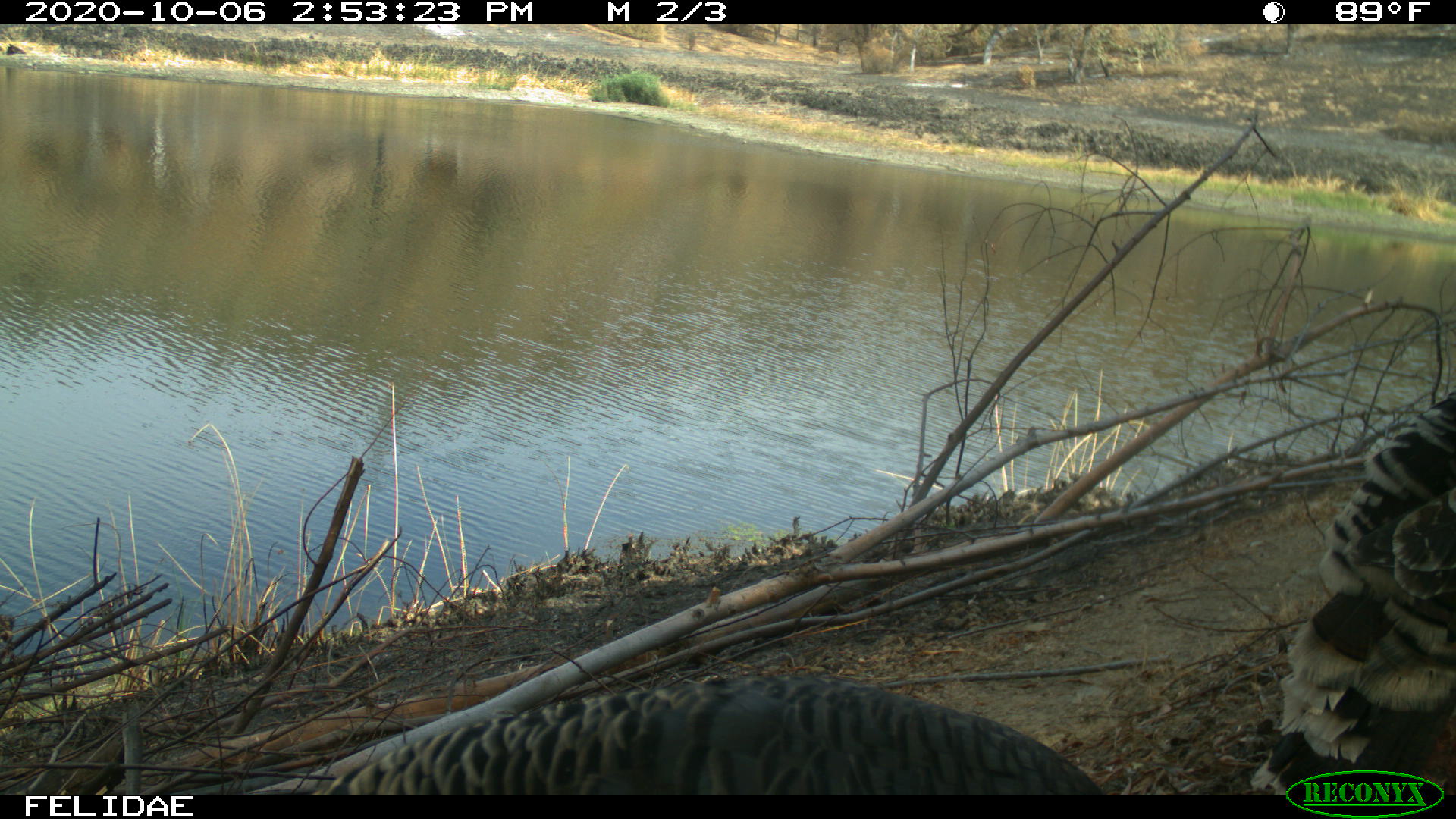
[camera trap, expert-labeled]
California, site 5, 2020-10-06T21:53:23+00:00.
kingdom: Animalia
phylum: Chordata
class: Aves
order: Galliformes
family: Phasianidae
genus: Meleagris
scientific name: Meleagris gallopavo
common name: turkey